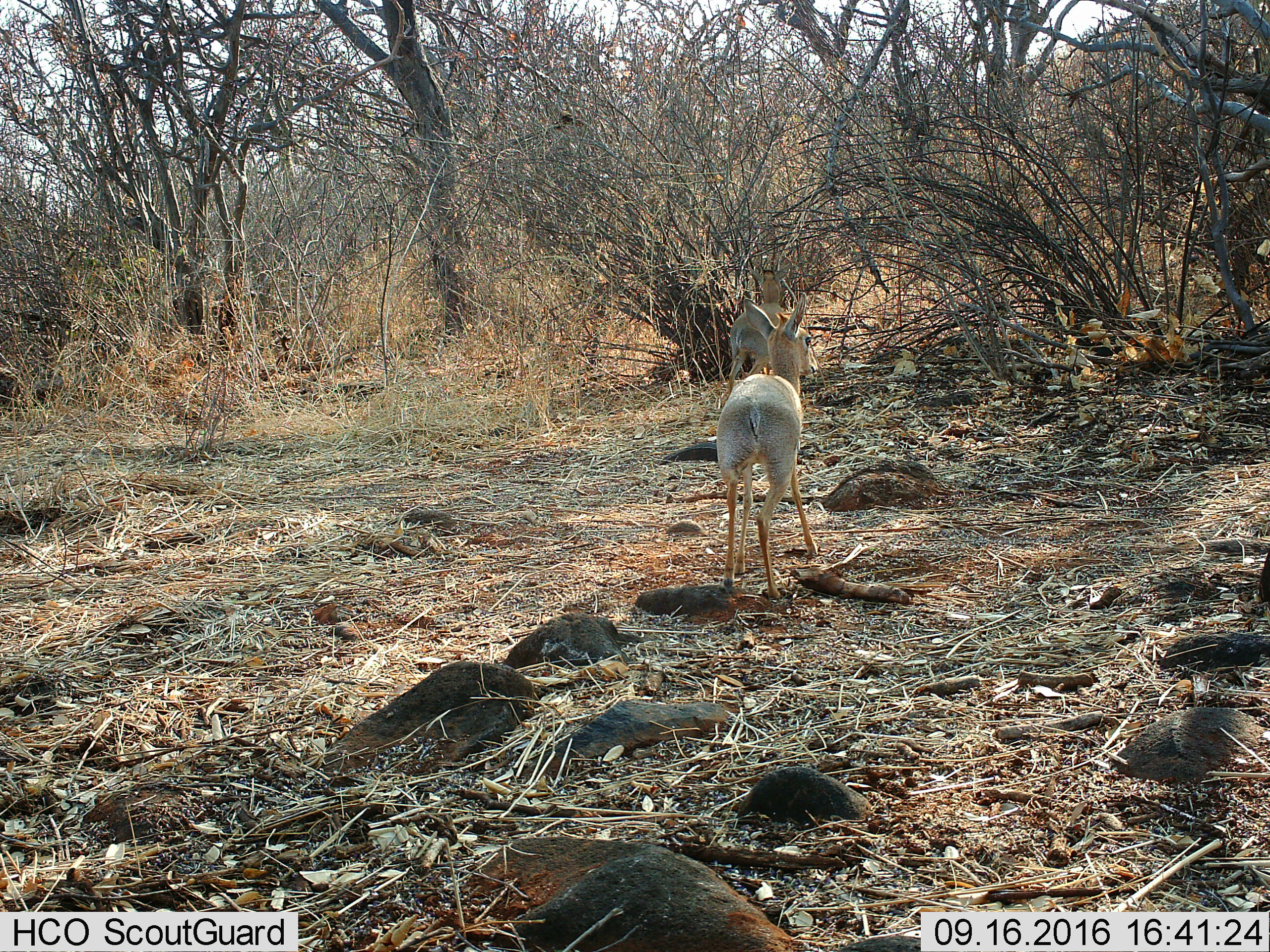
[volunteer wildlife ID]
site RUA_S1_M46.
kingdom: Animalia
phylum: Chordata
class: Mammalia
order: Artiodactyla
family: Bovidae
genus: Madoqua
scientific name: Madoqua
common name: dik-dik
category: dikdik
Dikdik (dik-dik) (Madoqua), count 2. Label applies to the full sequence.